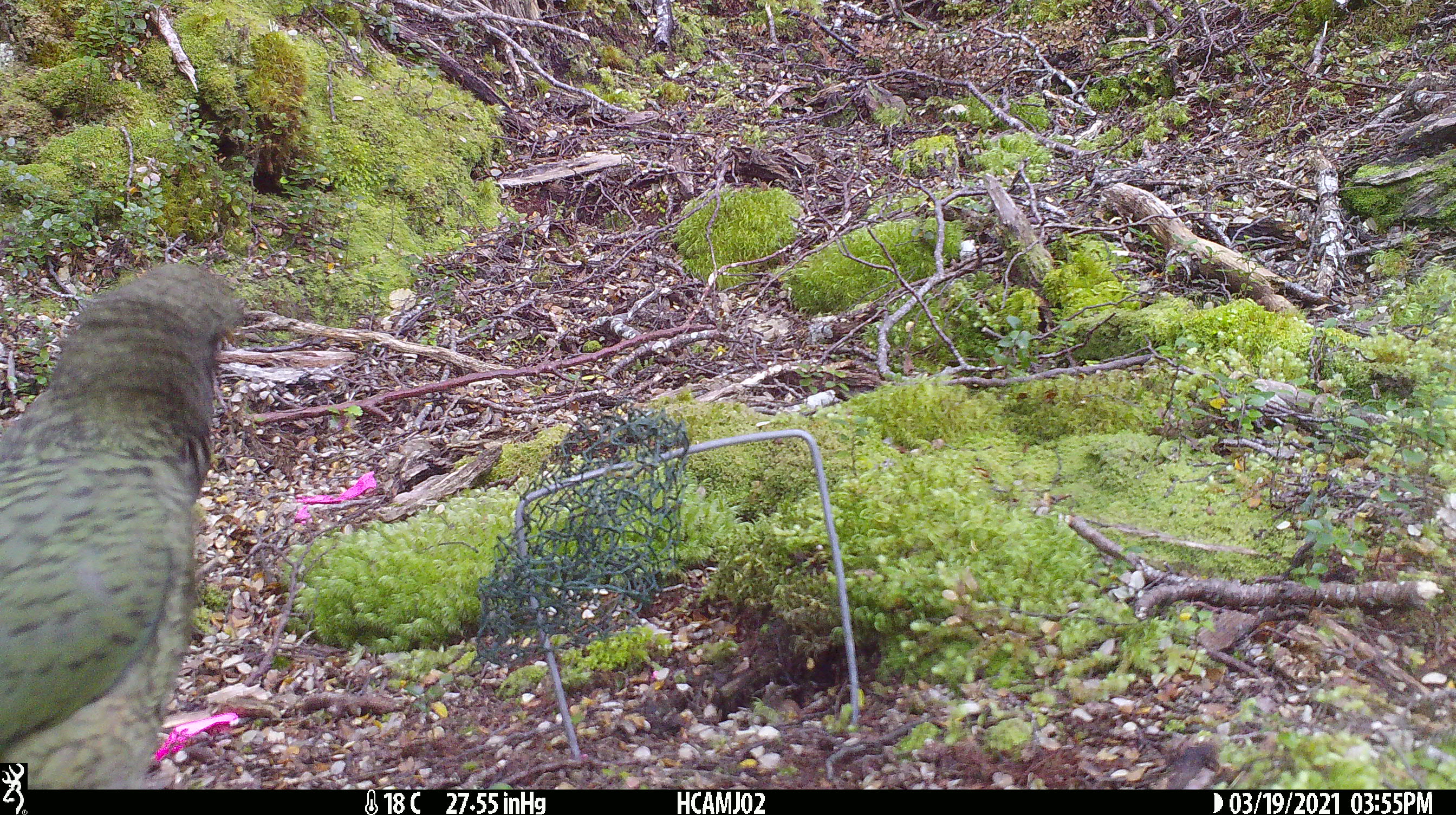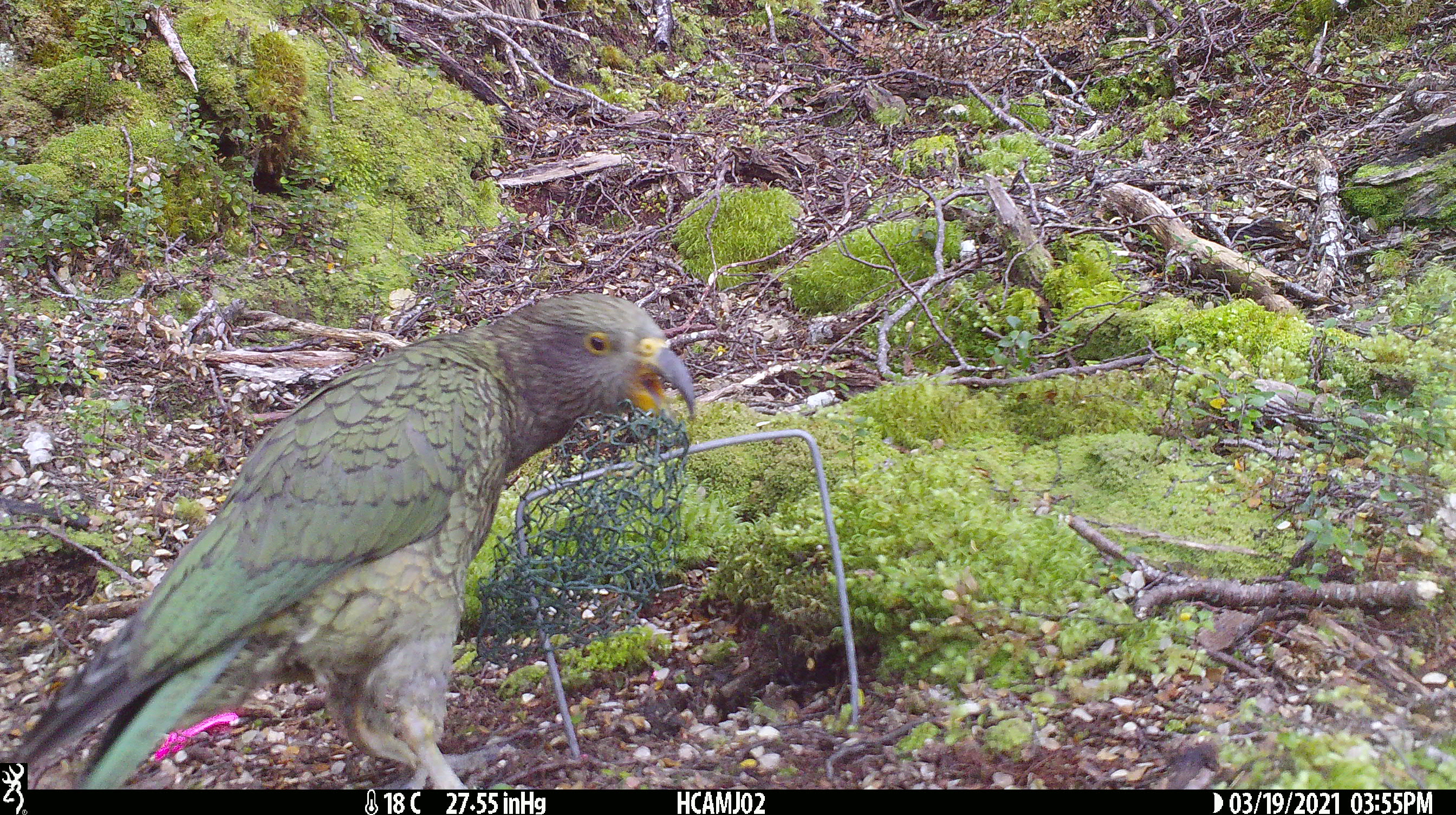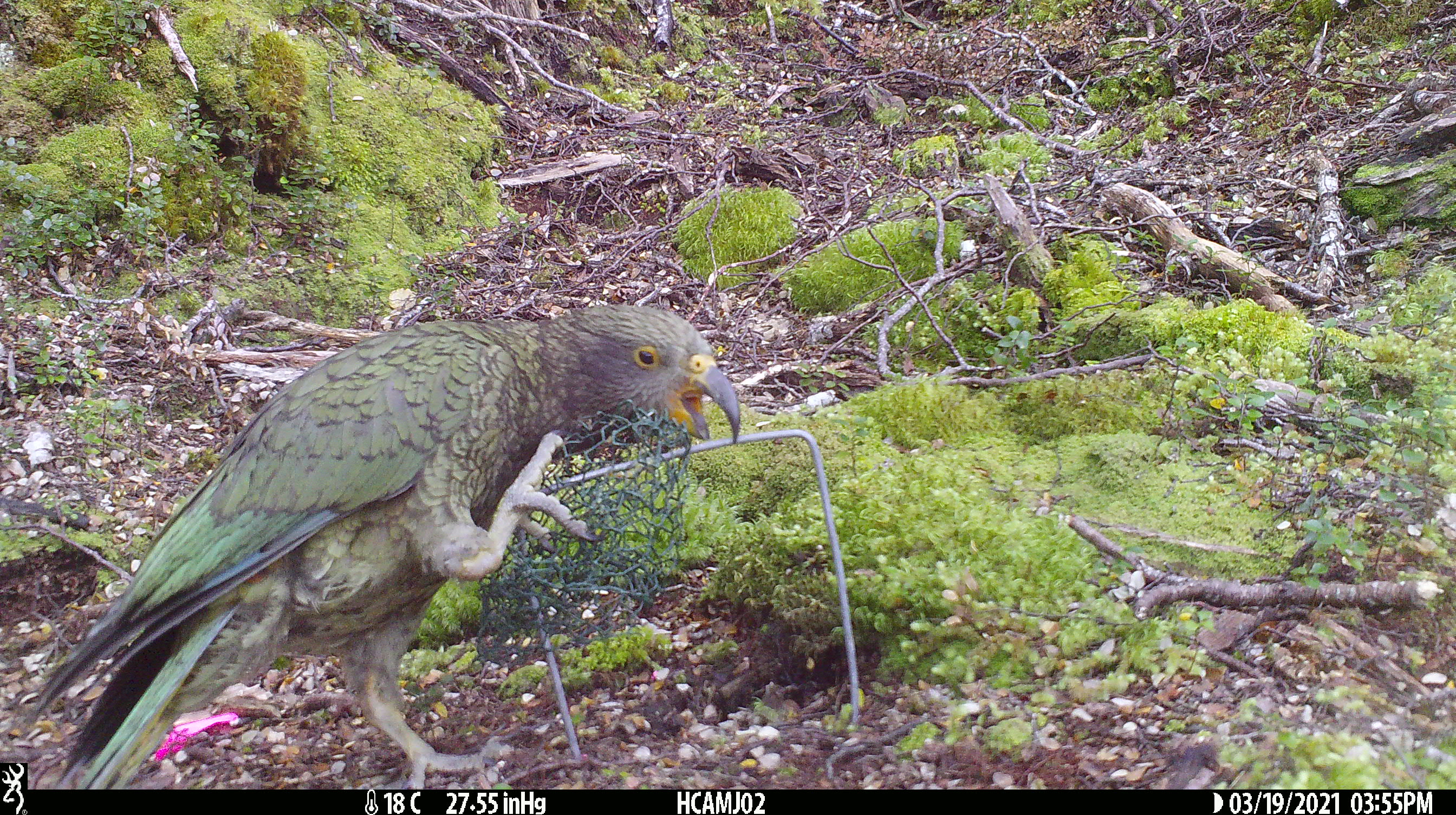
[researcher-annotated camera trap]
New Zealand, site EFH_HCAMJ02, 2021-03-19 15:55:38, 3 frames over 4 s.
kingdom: Animalia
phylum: Chordata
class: Aves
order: Psittaciformes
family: Strigopidae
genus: Nestor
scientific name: Nestor notabilis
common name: kea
Kea (Nestor notabilis).